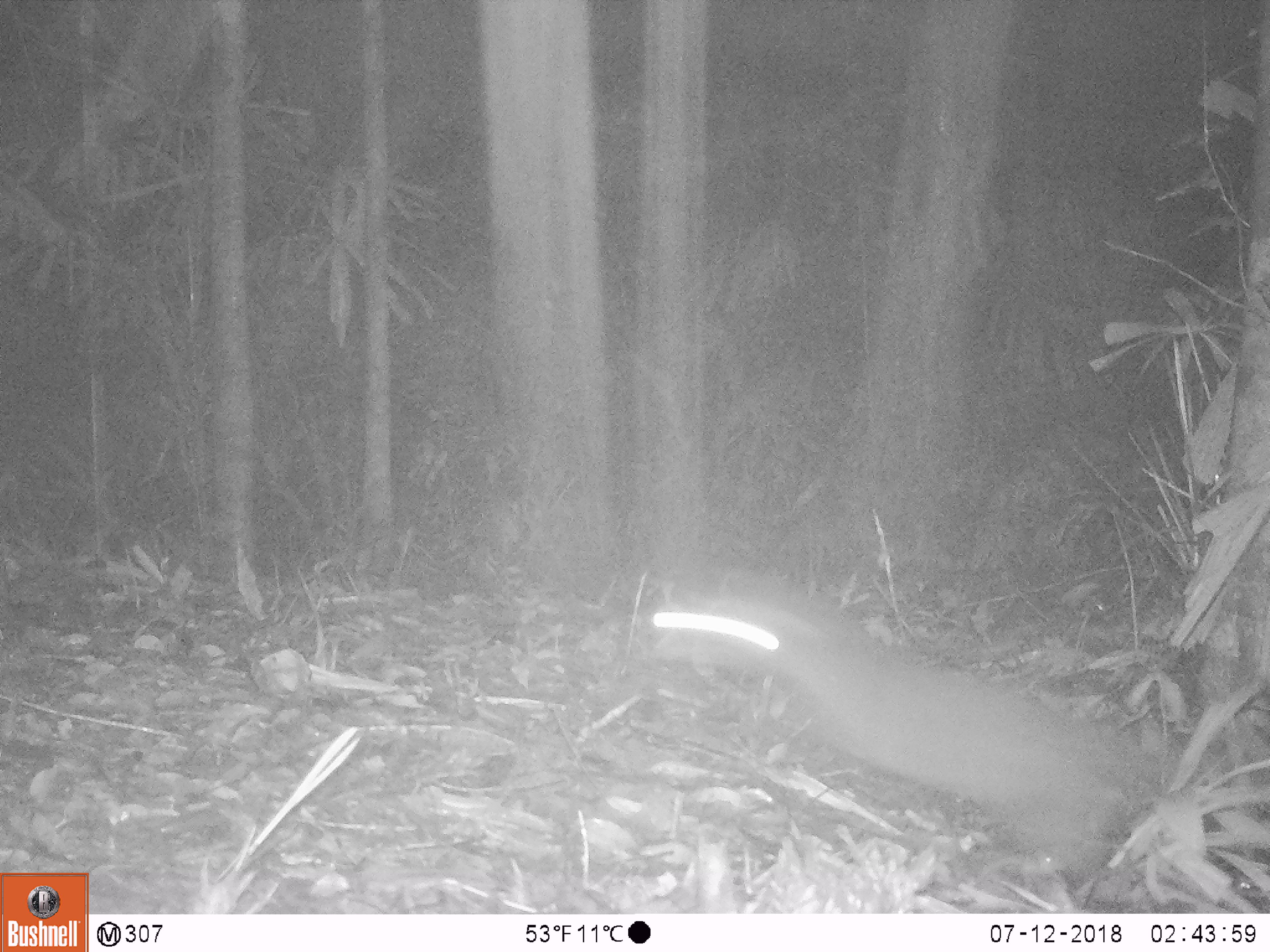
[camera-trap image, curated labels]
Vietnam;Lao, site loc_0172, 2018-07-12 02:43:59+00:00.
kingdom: Animalia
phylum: Chordata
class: Mammalia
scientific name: Mammalia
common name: mammal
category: unidentified small mammal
Unidentified small mammal (mammal) (Mammalia). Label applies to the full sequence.